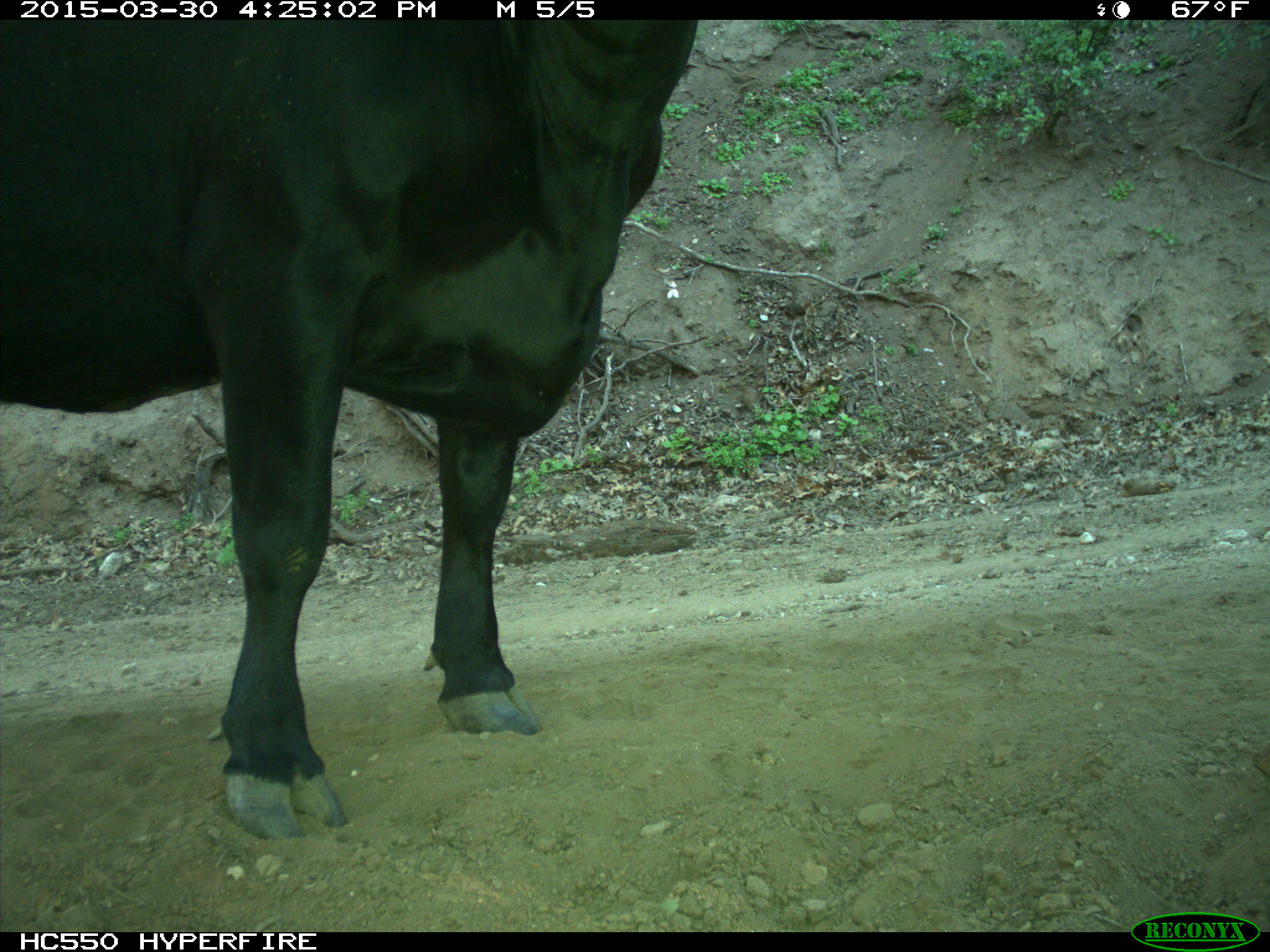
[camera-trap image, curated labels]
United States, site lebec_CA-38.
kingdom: Animalia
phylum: Chordata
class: Mammalia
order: Artiodactyla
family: Bovidae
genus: Bos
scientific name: Bos taurus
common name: domestic cow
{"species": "Bos taurus (domestic cow)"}